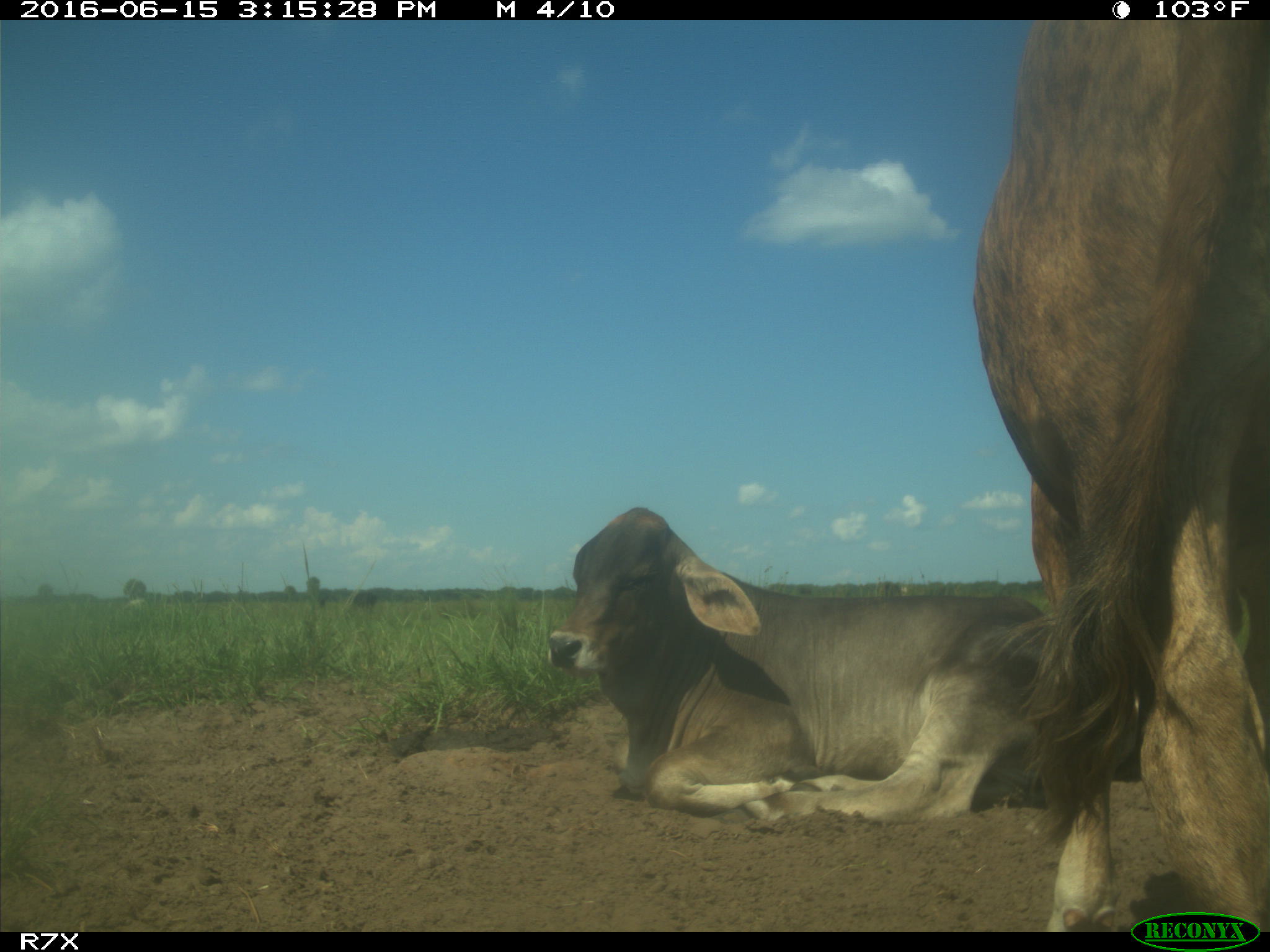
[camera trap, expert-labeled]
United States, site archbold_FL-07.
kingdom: Animalia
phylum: Chordata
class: Mammalia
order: Artiodactyla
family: Bovidae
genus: Bos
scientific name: Bos taurus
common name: domestic cow